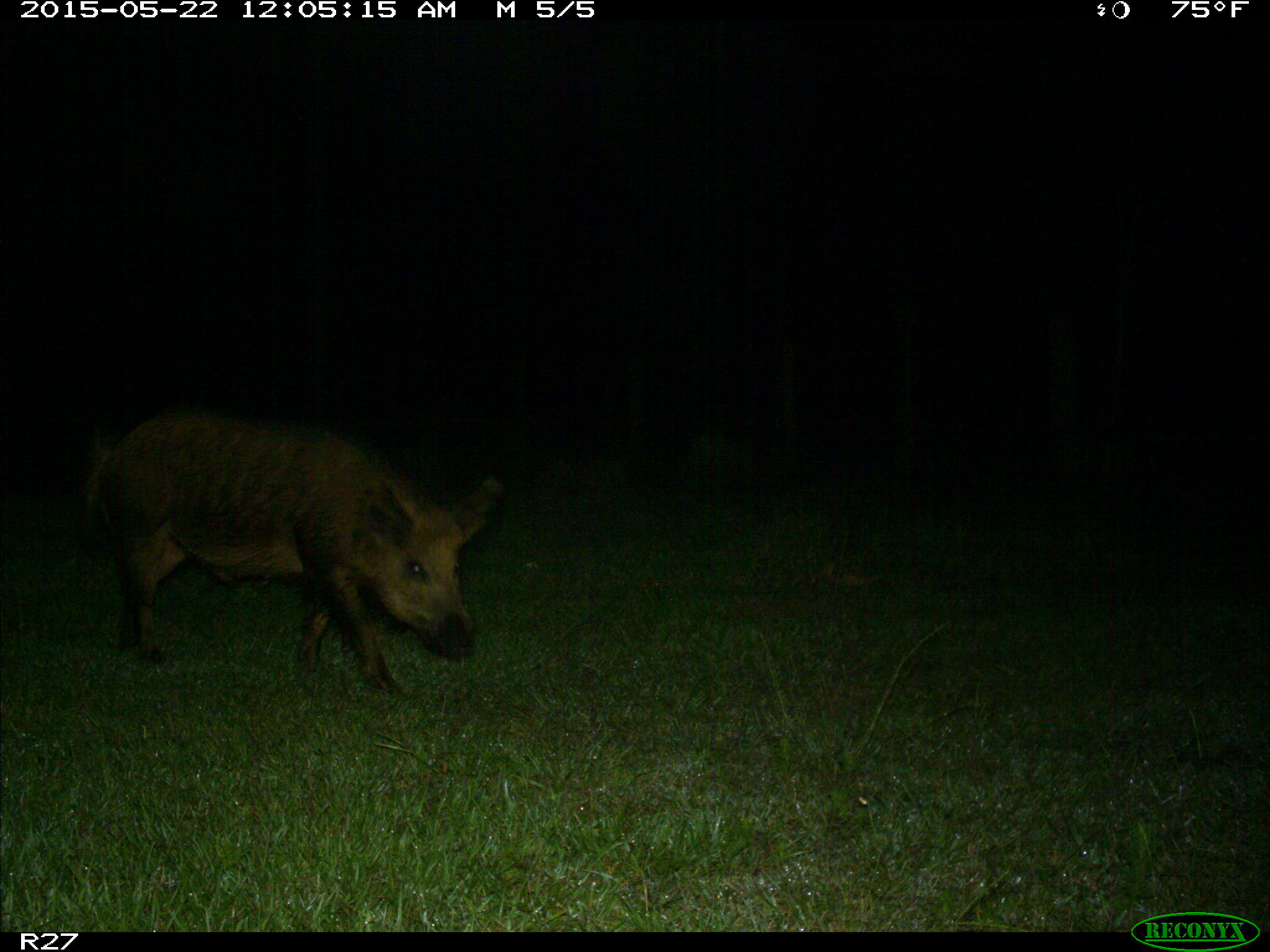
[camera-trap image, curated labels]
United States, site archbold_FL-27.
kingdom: Animalia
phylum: Chordata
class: Mammalia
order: Artiodactyla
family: Suidae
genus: Sus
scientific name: Sus scrofa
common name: wild boar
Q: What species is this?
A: Sus scrofa (wild boar).